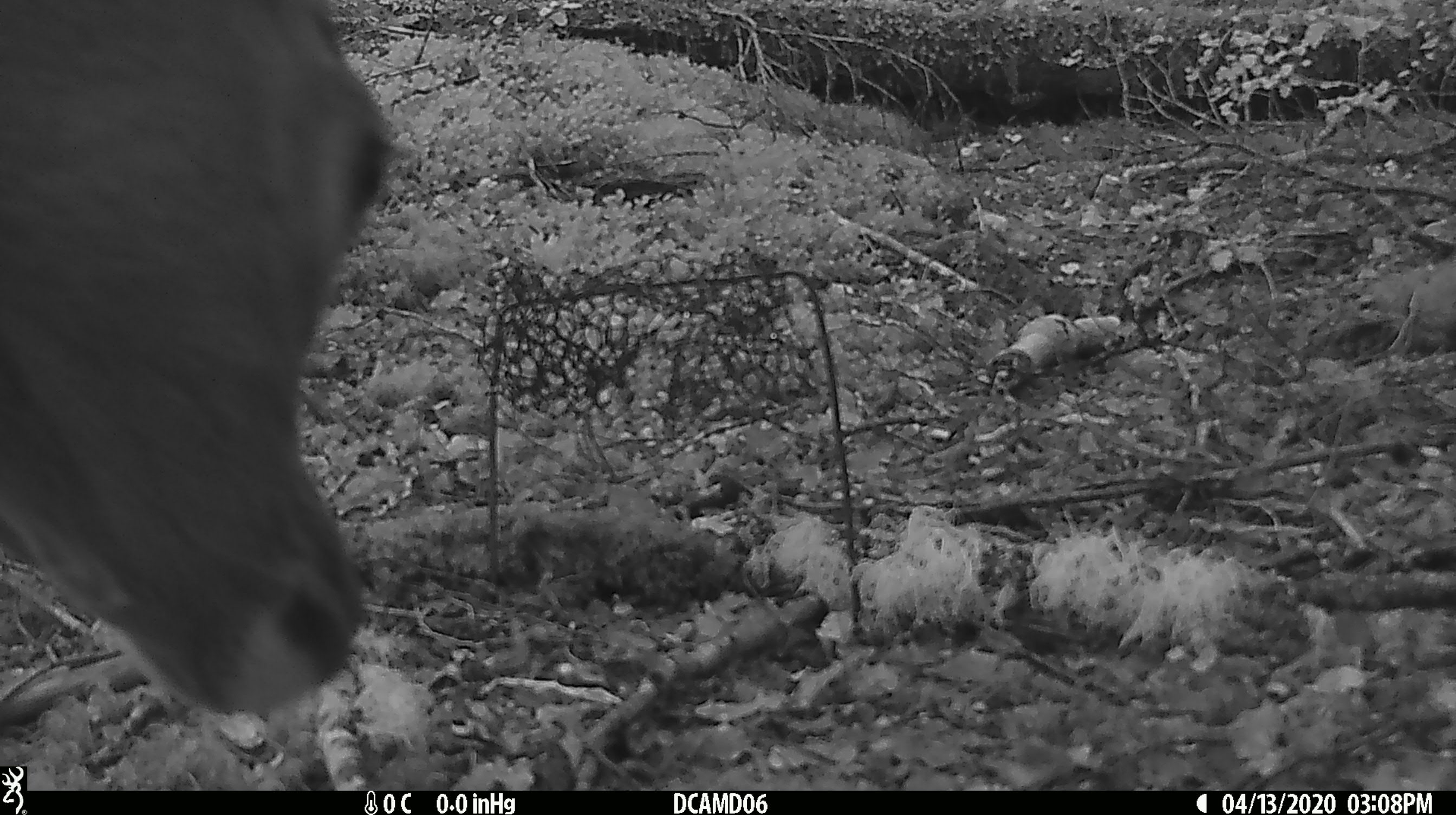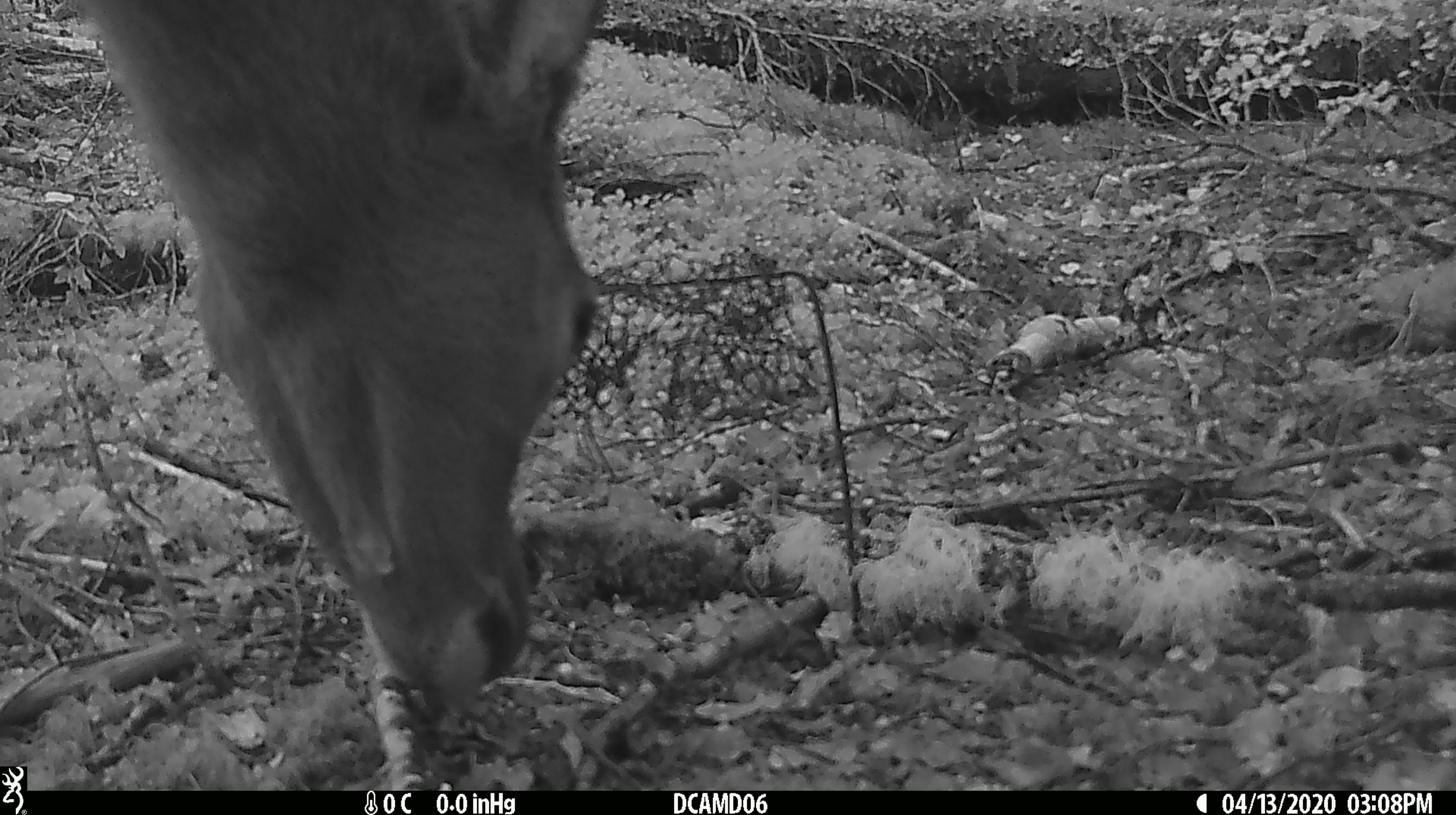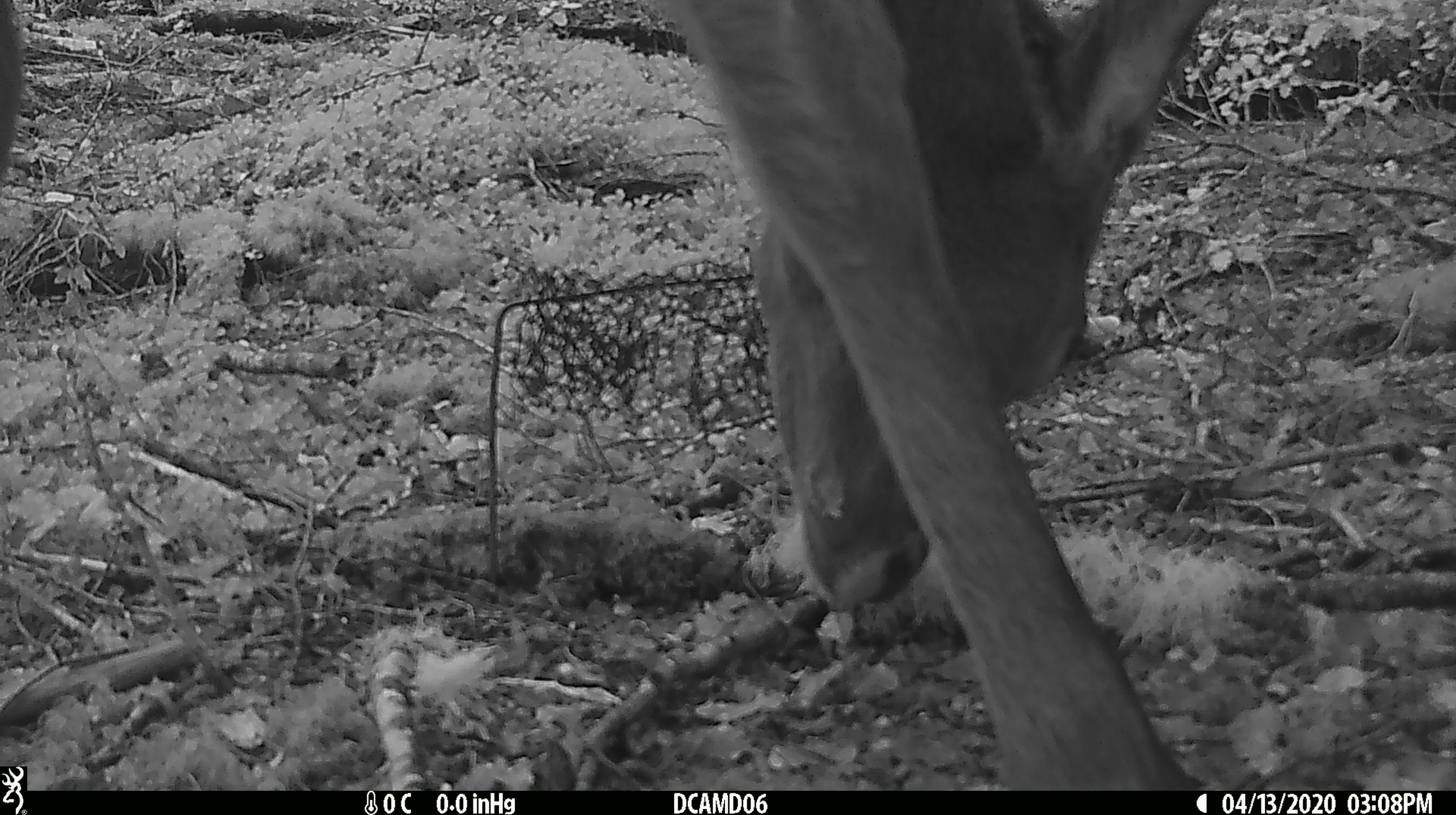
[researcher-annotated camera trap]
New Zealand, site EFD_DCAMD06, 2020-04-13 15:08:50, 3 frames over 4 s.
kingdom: Animalia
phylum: Chordata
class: Mammalia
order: Artiodactyla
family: Cervidae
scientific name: Cervidae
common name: deer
Deer (Cervidae).